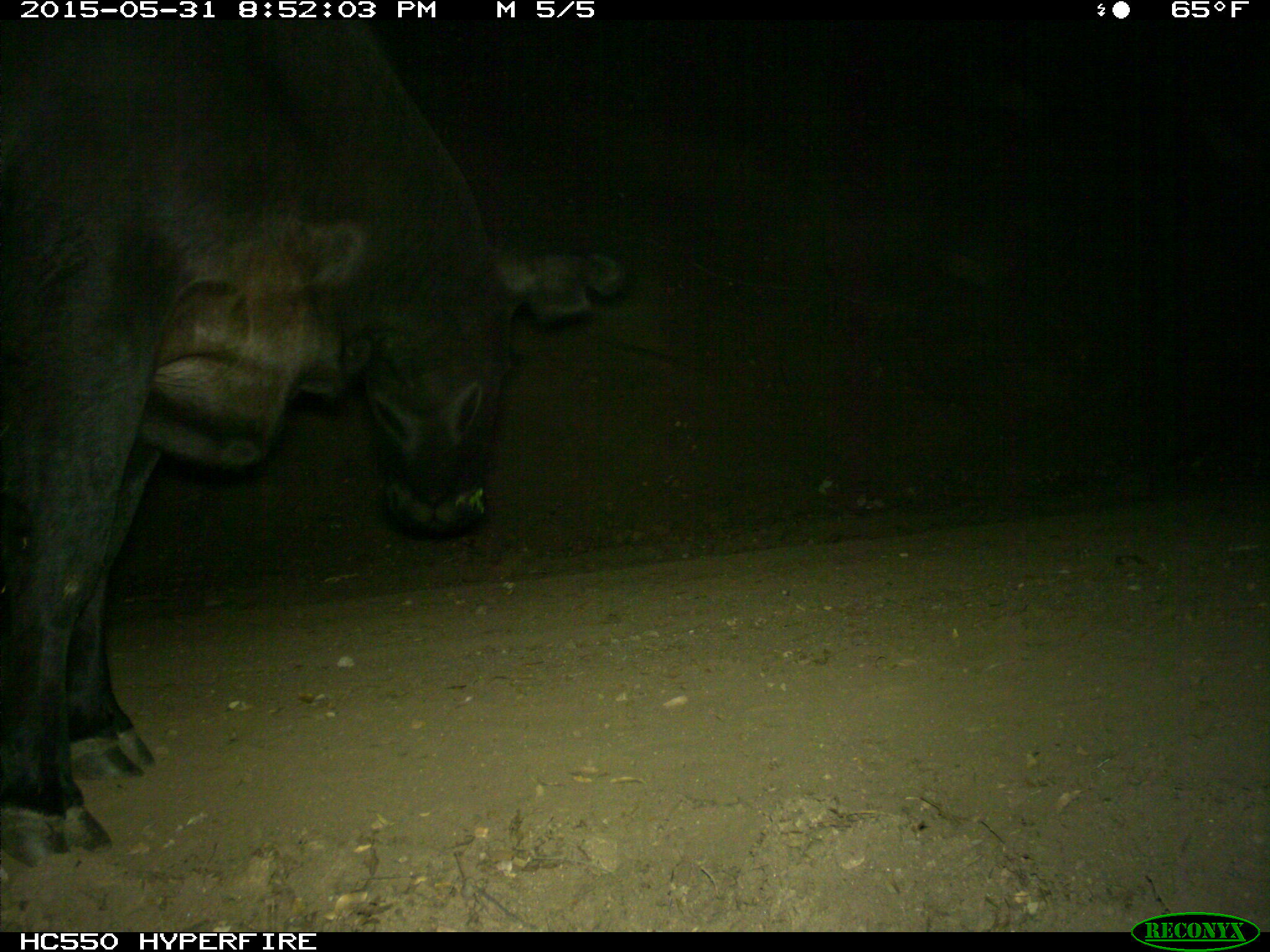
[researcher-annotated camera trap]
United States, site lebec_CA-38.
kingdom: Animalia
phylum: Chordata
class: Mammalia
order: Artiodactyla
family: Bovidae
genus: Bos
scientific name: Bos taurus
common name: domestic cow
Bos taurus (domestic cow).